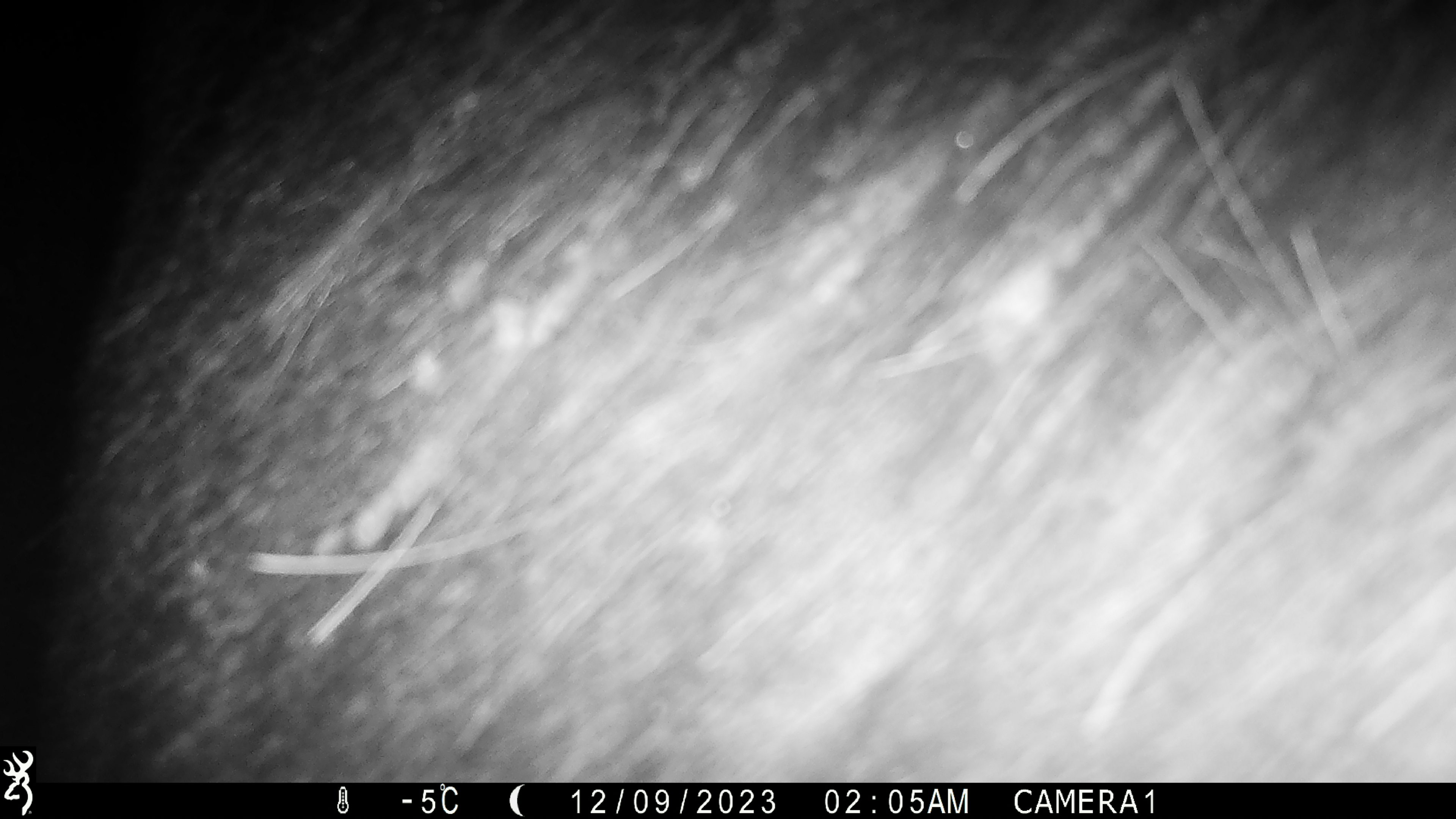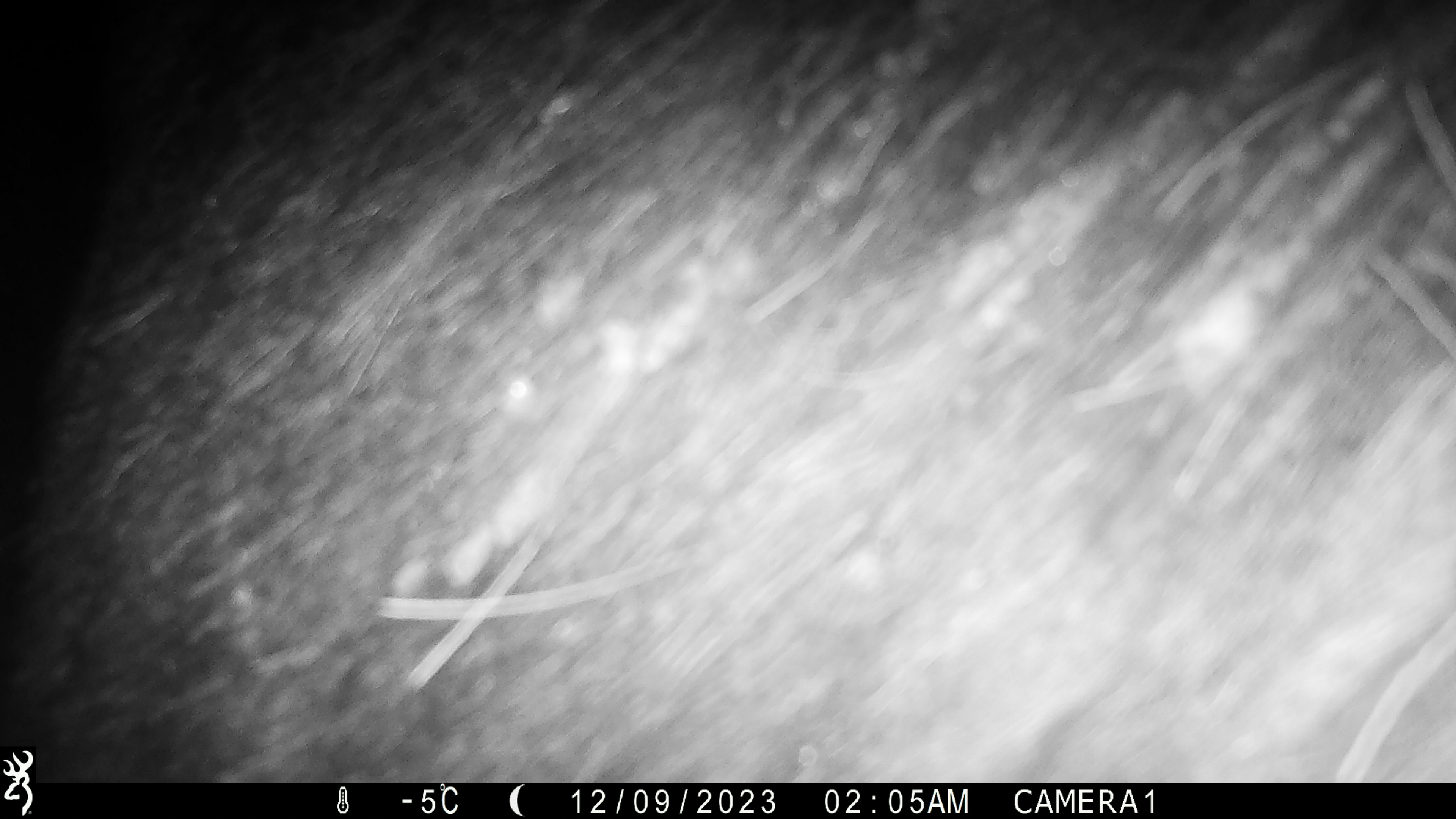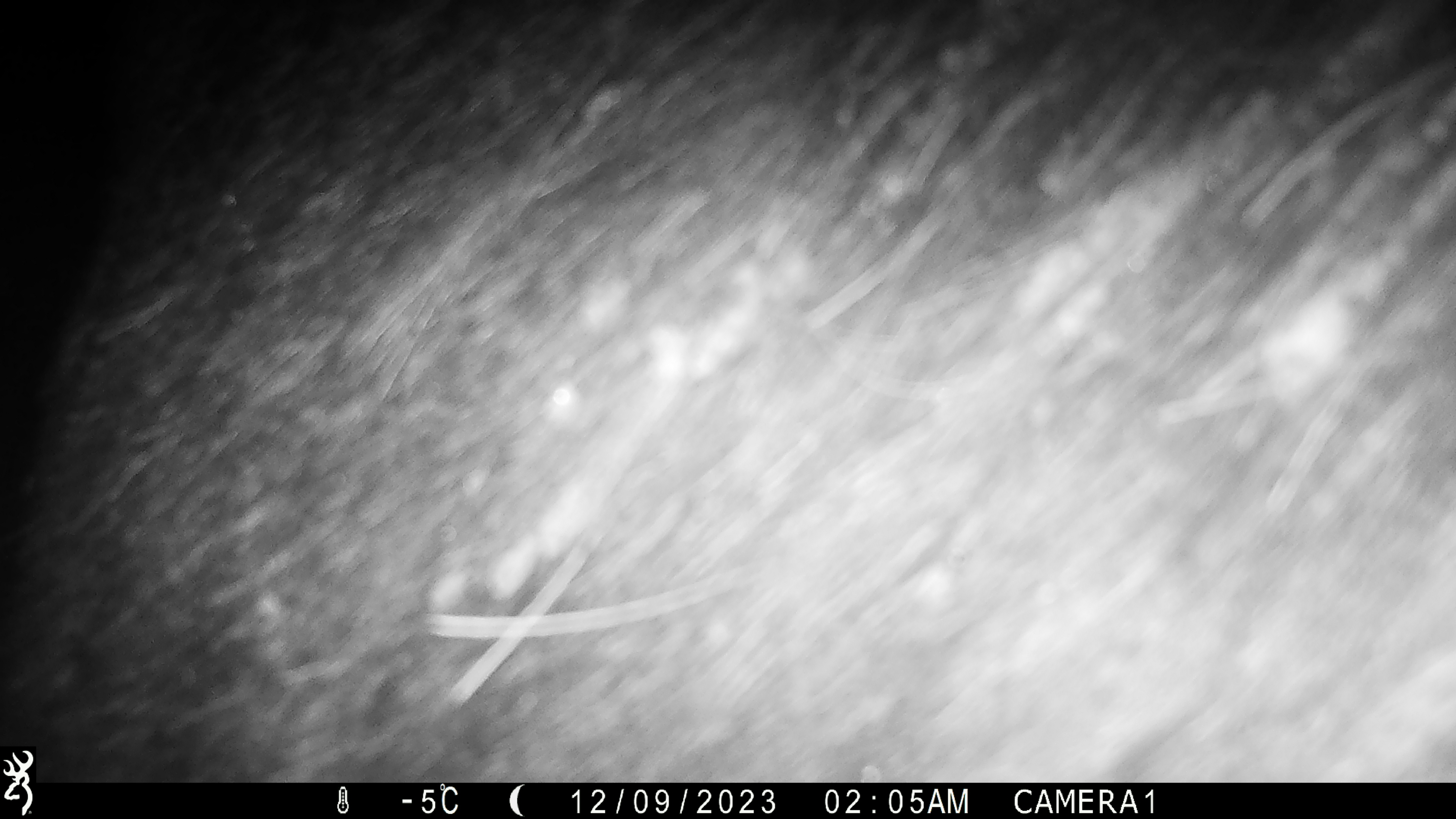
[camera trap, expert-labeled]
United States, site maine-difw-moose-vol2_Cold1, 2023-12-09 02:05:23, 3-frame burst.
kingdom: Animalia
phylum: Chordata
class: Mammalia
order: Artiodactyla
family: Cervidae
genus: Alces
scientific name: Alces alces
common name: moose